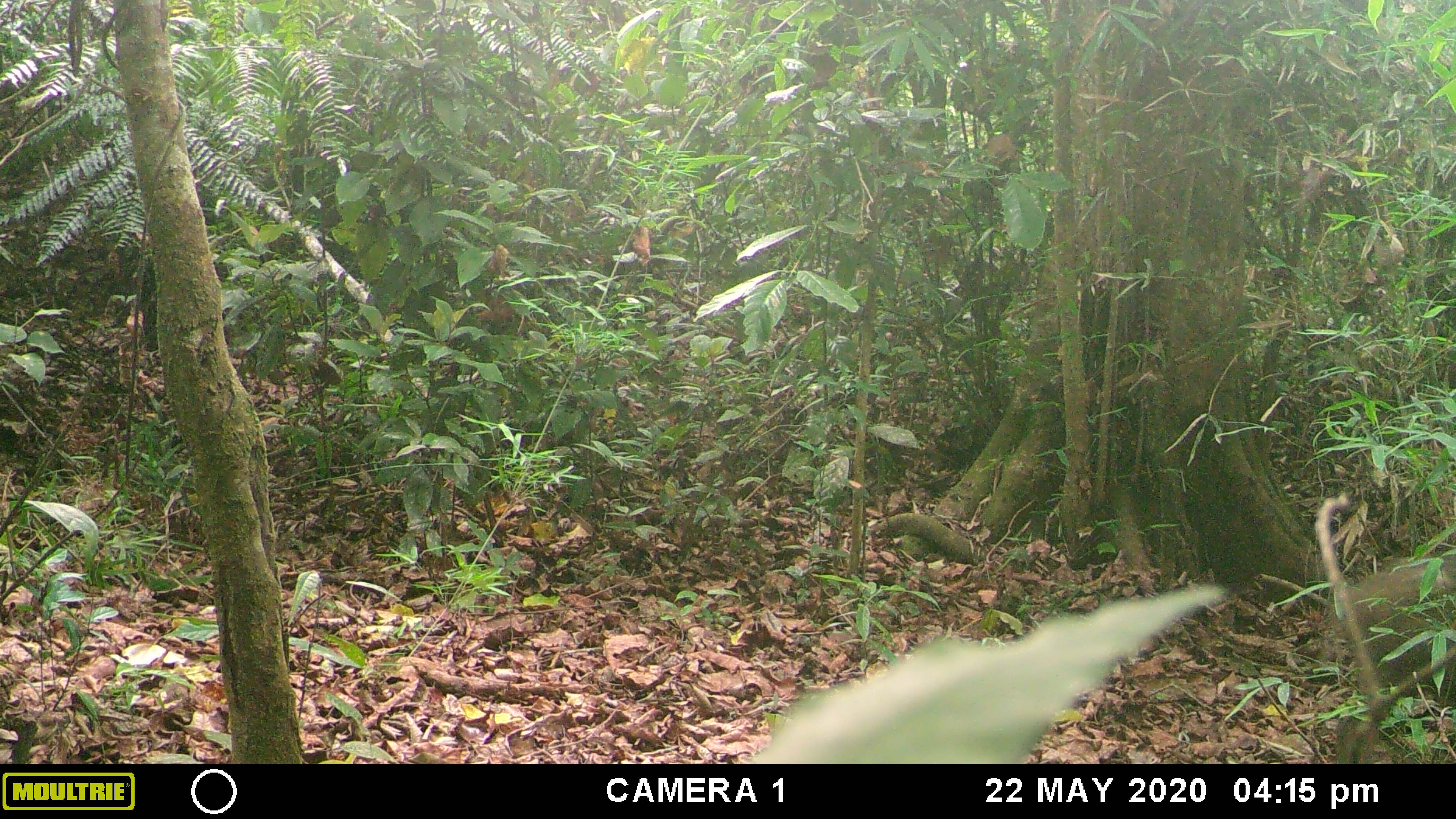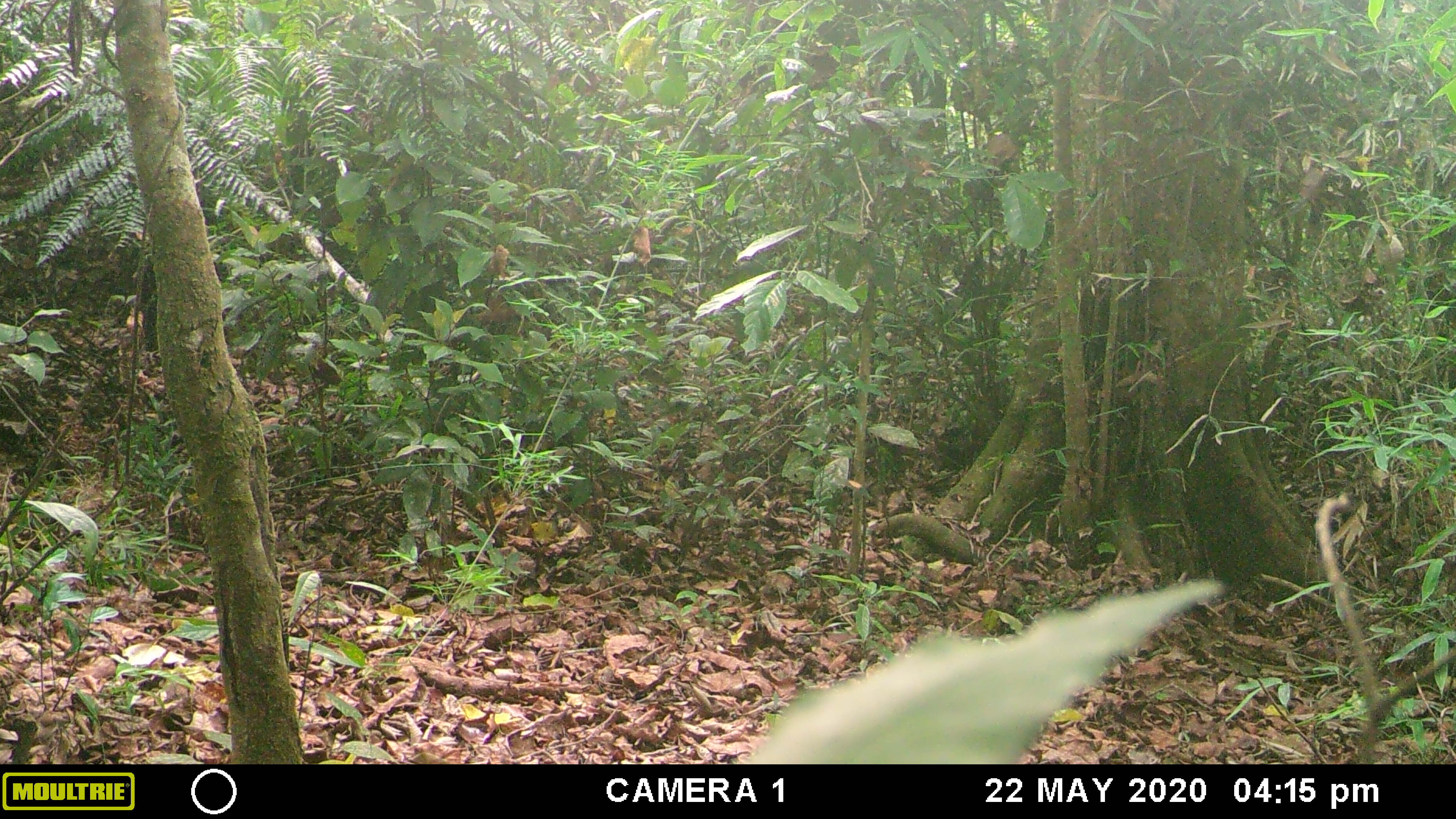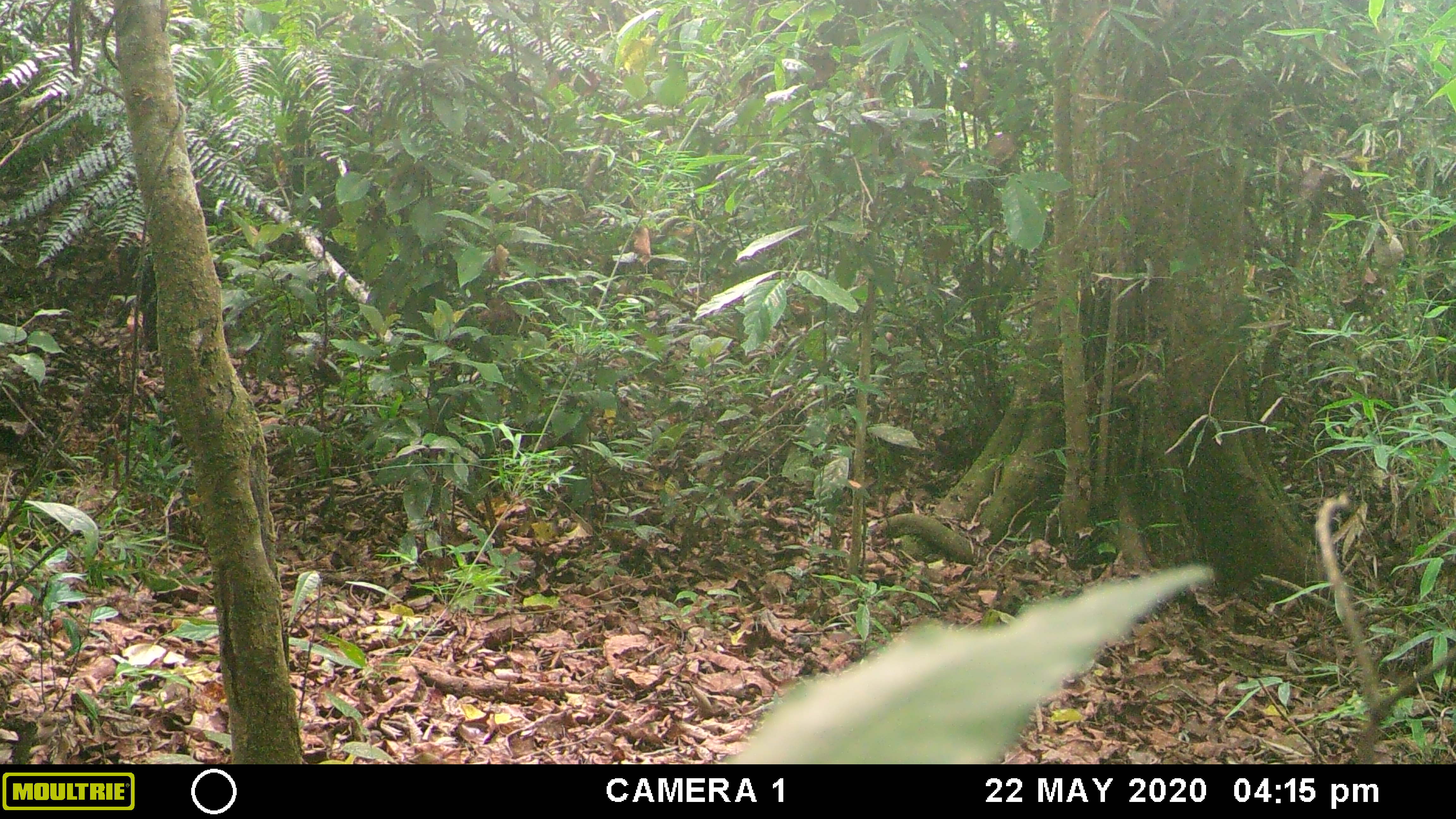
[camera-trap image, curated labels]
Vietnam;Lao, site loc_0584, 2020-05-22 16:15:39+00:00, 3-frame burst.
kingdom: Animalia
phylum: Chordata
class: Mammalia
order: Artiodactyla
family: Suidae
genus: Sus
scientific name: Sus scrofa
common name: eurasian wild pig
Eurasian wild pig (Sus scrofa). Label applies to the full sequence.